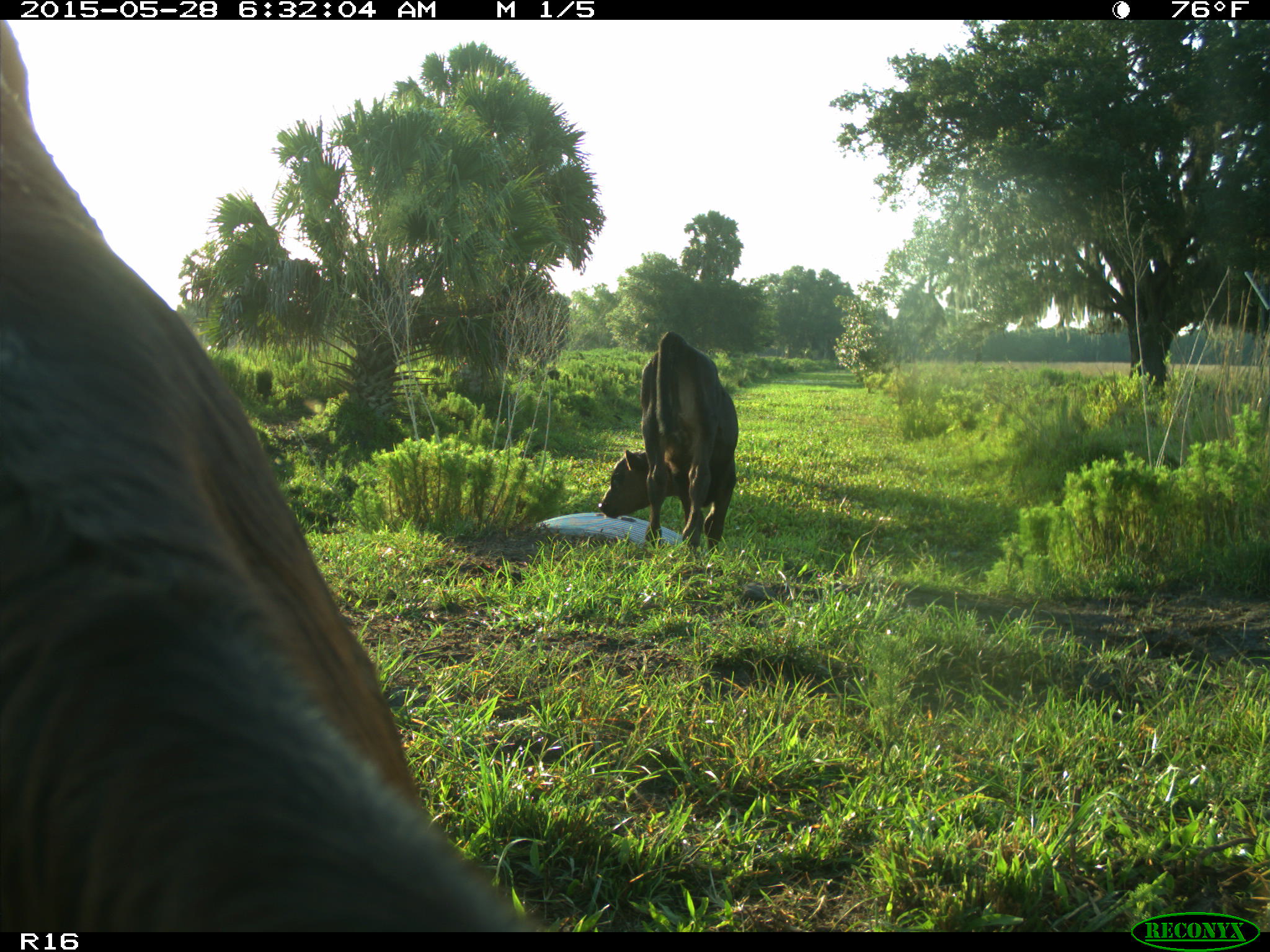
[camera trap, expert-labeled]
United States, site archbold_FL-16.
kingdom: Animalia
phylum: Chordata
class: Mammalia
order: Artiodactyla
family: Bovidae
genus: Bos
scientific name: Bos taurus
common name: domestic cow